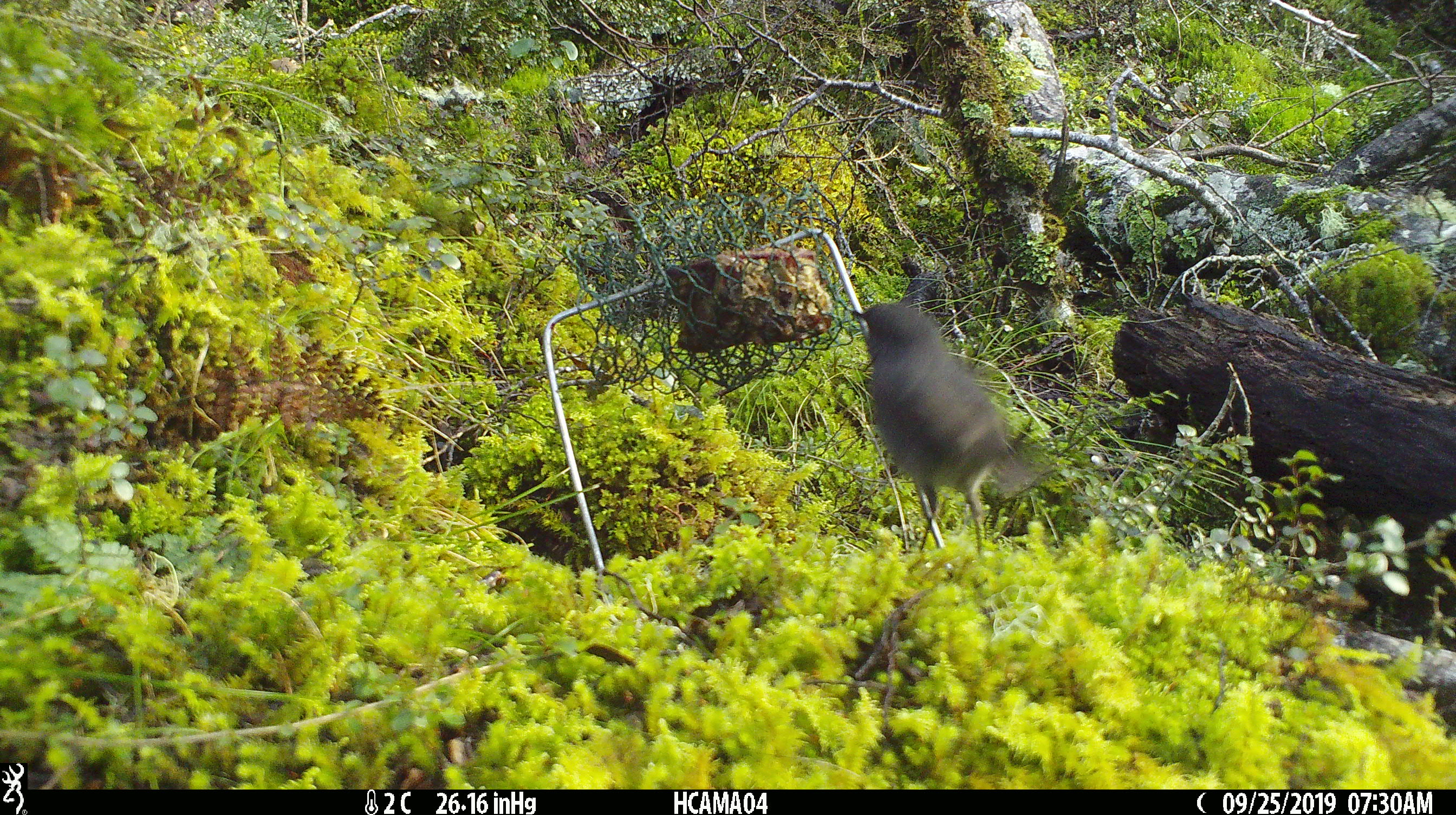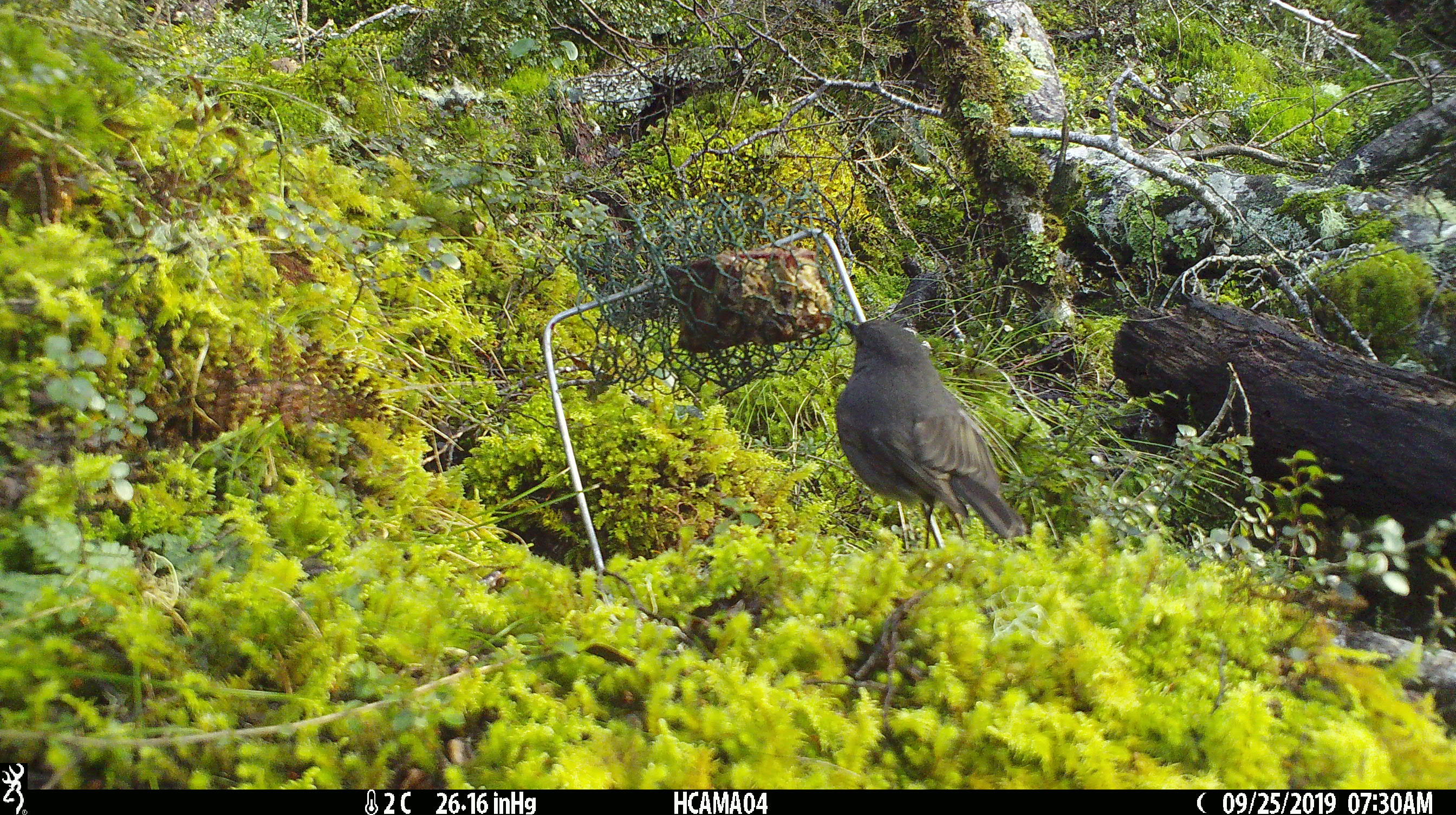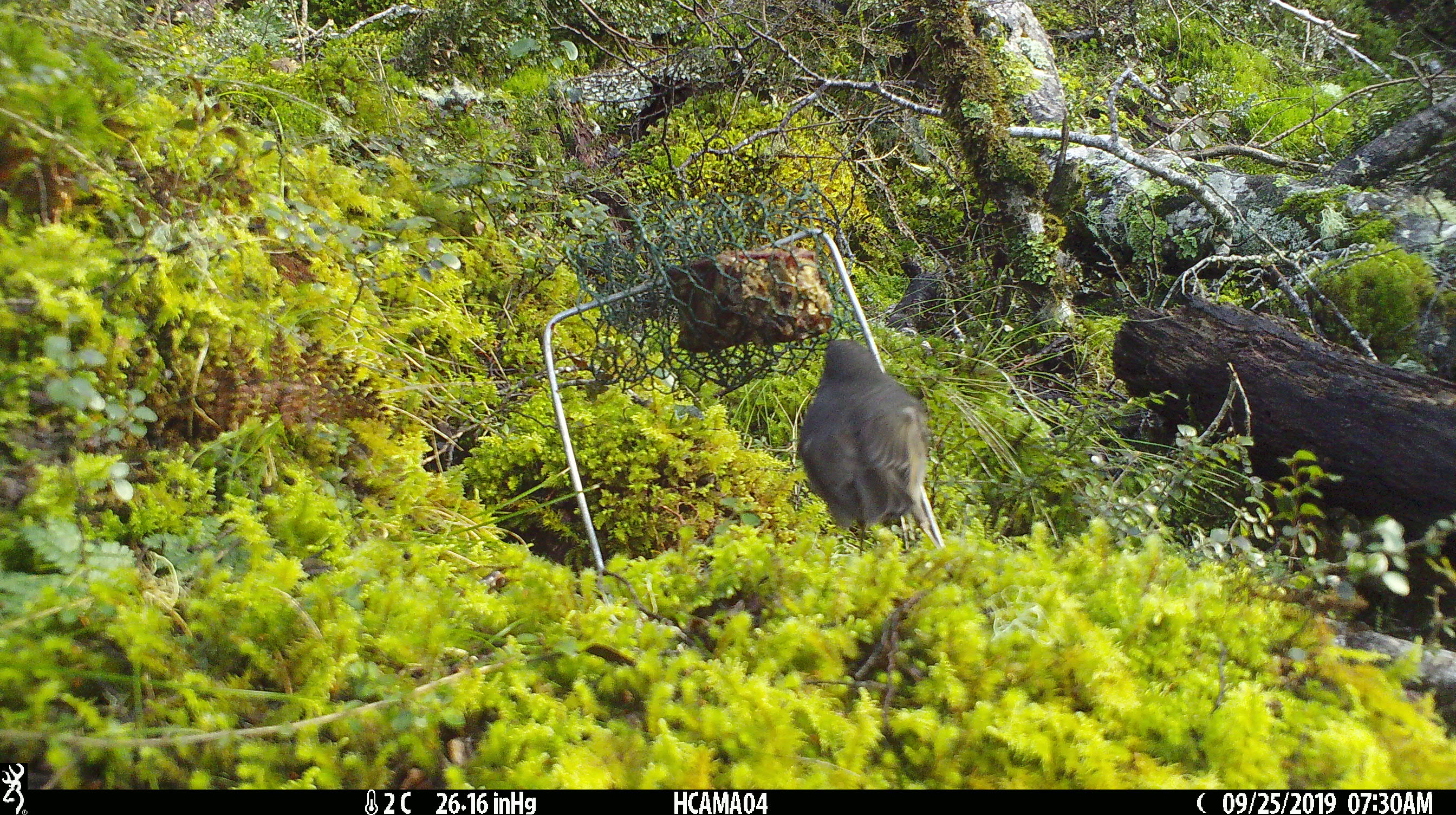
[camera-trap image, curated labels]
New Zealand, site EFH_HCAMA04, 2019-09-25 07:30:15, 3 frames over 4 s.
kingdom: Animalia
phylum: Chordata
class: Aves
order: Passeriformes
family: Petroicidae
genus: Petroica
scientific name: Petroica australis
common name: new zealand robin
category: robin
Robin (new zealand robin) (Petroica australis).